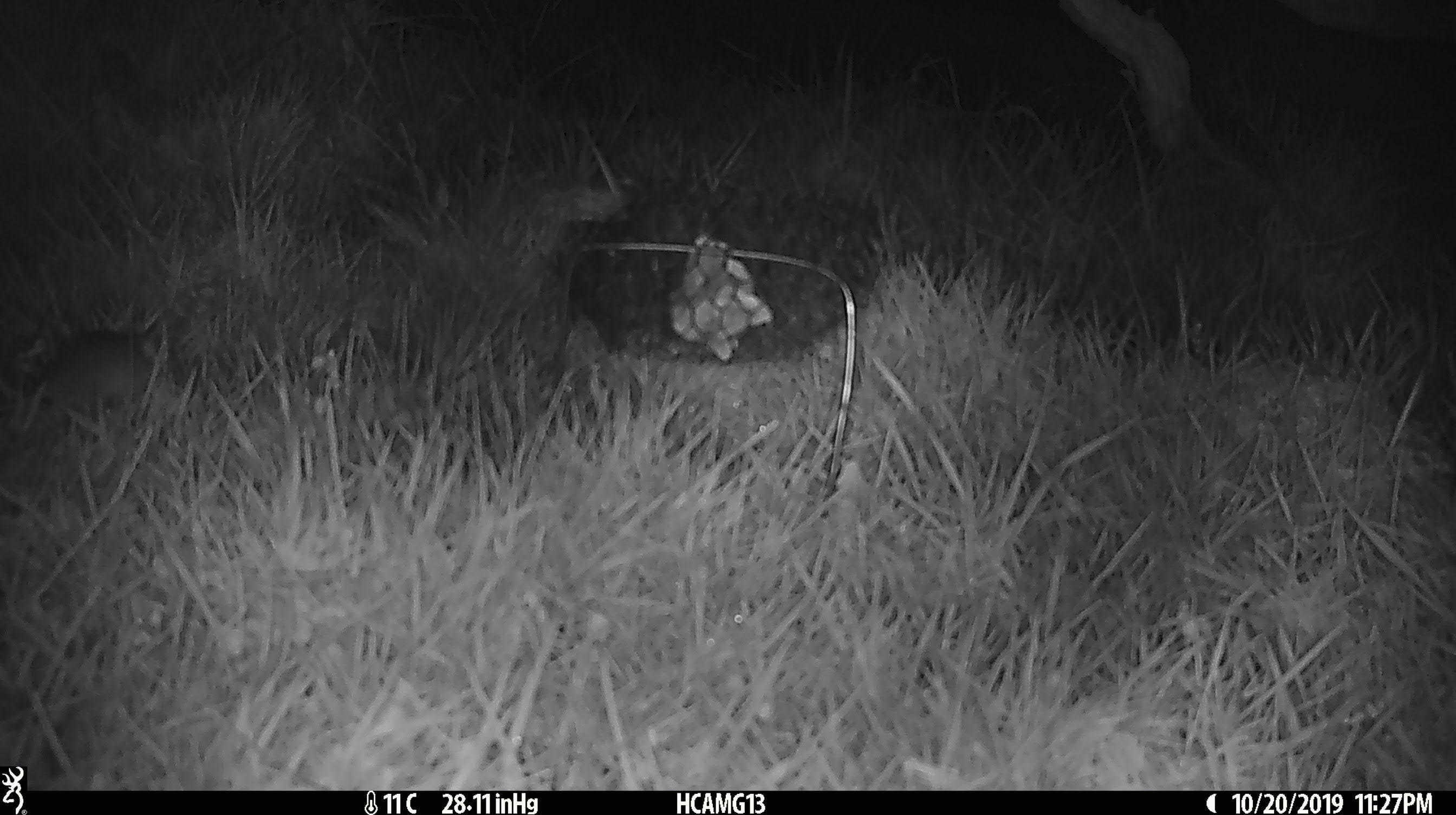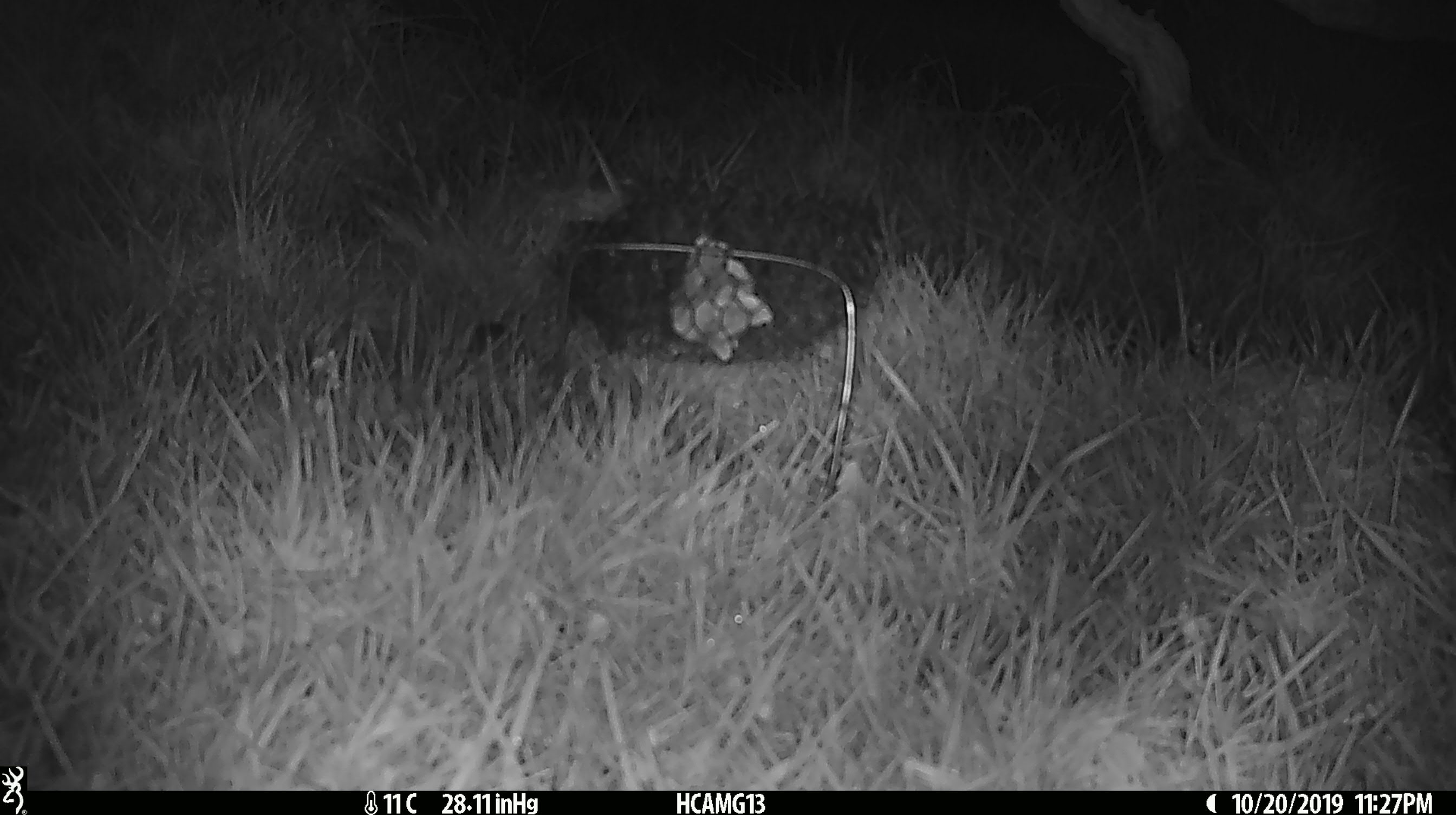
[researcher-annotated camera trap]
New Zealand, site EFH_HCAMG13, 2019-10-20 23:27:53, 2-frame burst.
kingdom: Animalia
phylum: Chordata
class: Mammalia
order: Rodentia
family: Muridae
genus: Mus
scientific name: Mus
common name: mouse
Mouse (Mus).